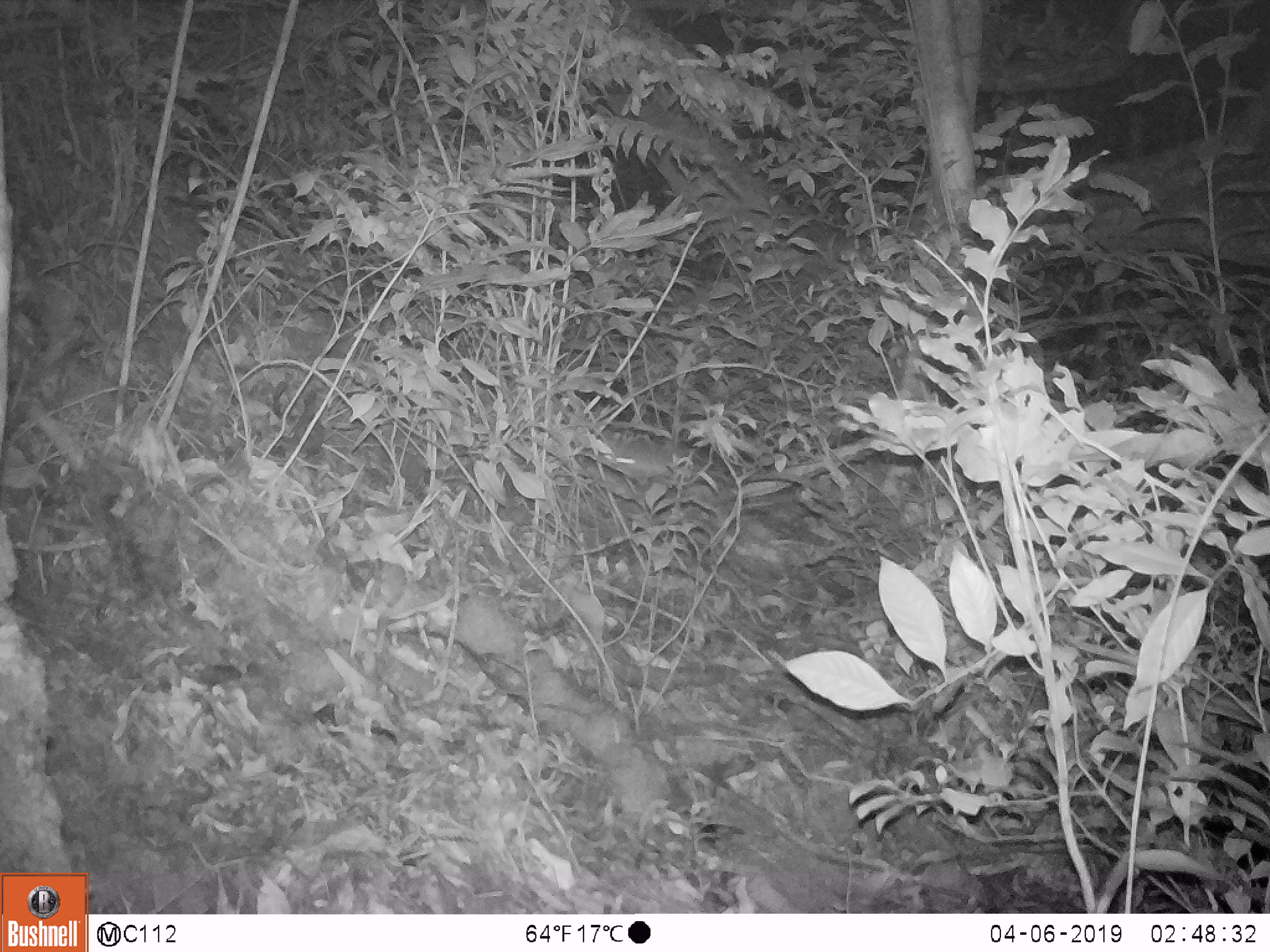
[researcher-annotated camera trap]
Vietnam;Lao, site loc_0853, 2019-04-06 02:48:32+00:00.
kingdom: Animalia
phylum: Chordata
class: Mammalia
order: Rodentia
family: Muridae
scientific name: Muridae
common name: old-world mice and rats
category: unidentified murid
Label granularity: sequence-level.